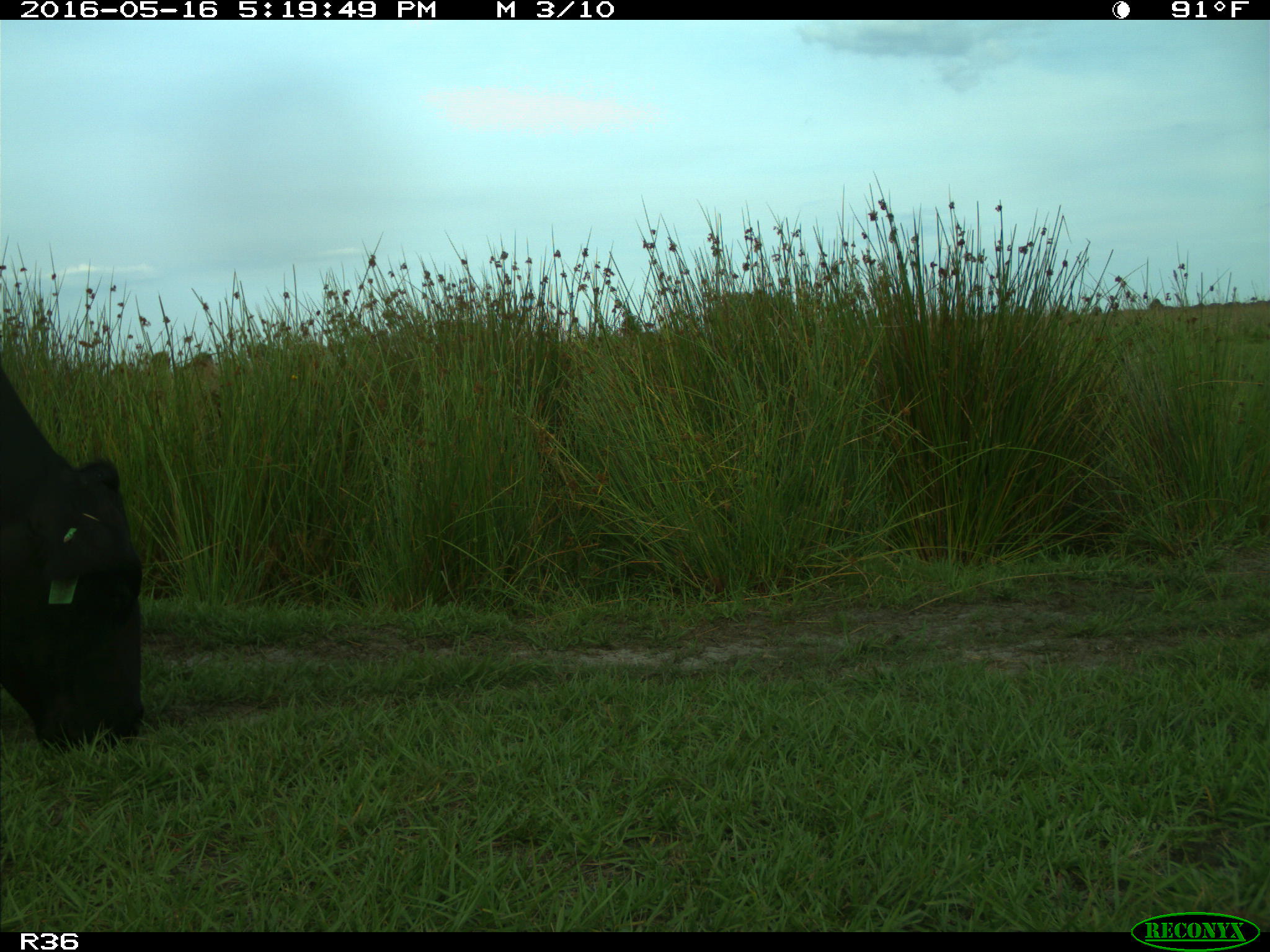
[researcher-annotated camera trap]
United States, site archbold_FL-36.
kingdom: Animalia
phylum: Chordata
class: Mammalia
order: Artiodactyla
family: Bovidae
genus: Bos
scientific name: Bos taurus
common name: domestic cow